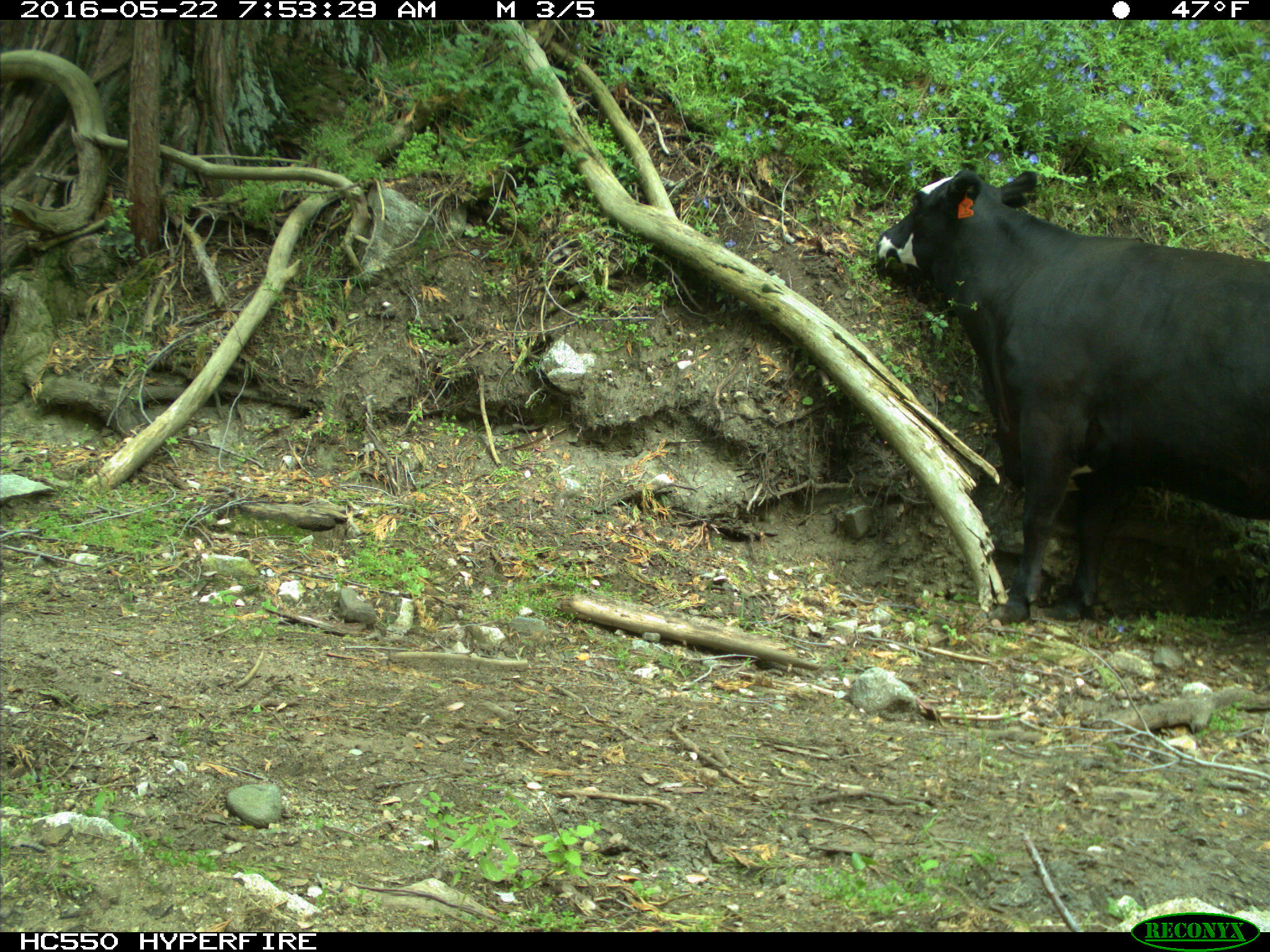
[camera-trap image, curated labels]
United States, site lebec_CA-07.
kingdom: Animalia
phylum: Chordata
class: Mammalia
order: Artiodactyla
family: Bovidae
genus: Bos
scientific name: Bos taurus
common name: domestic cow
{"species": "Bos taurus (domestic cow)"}